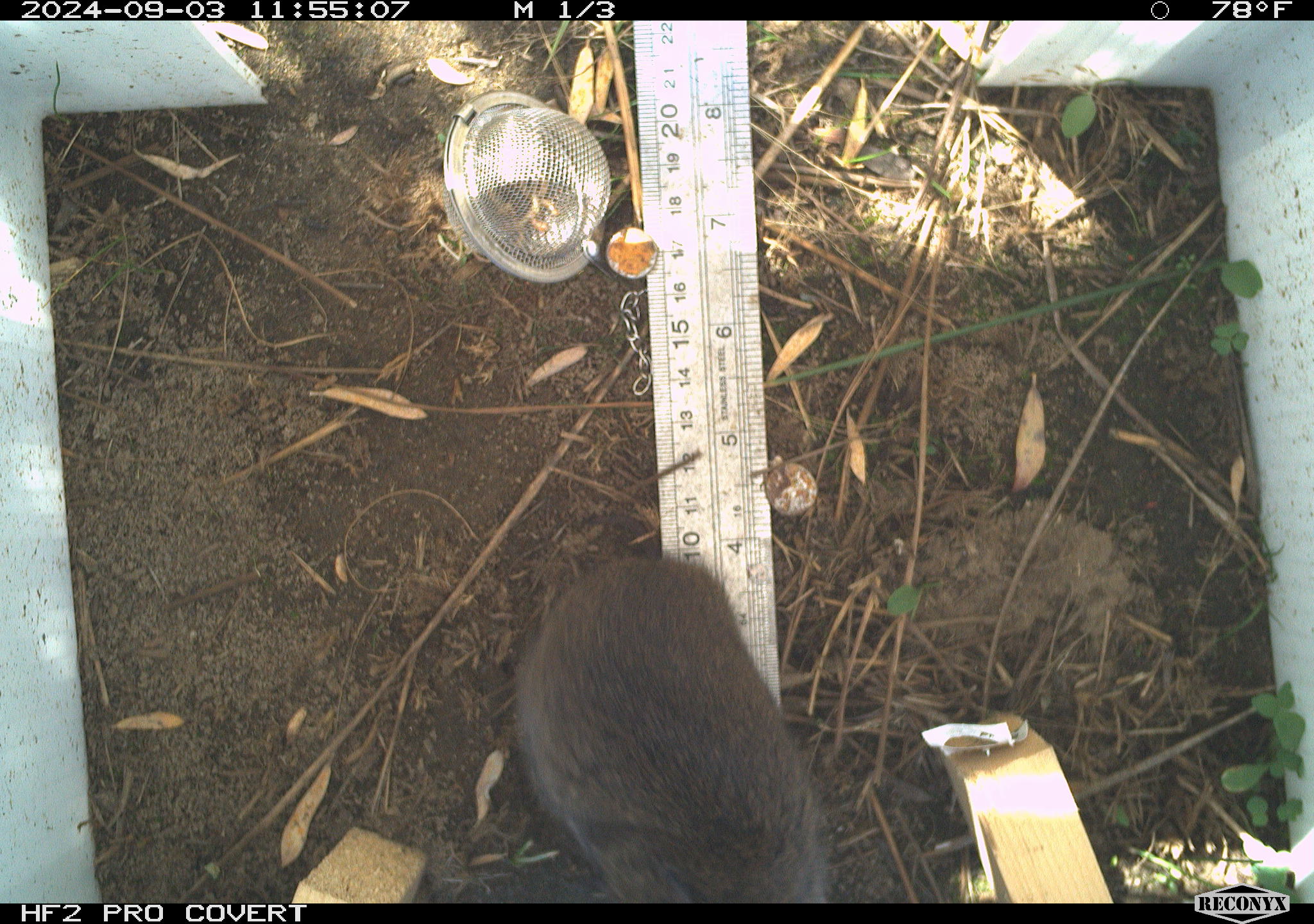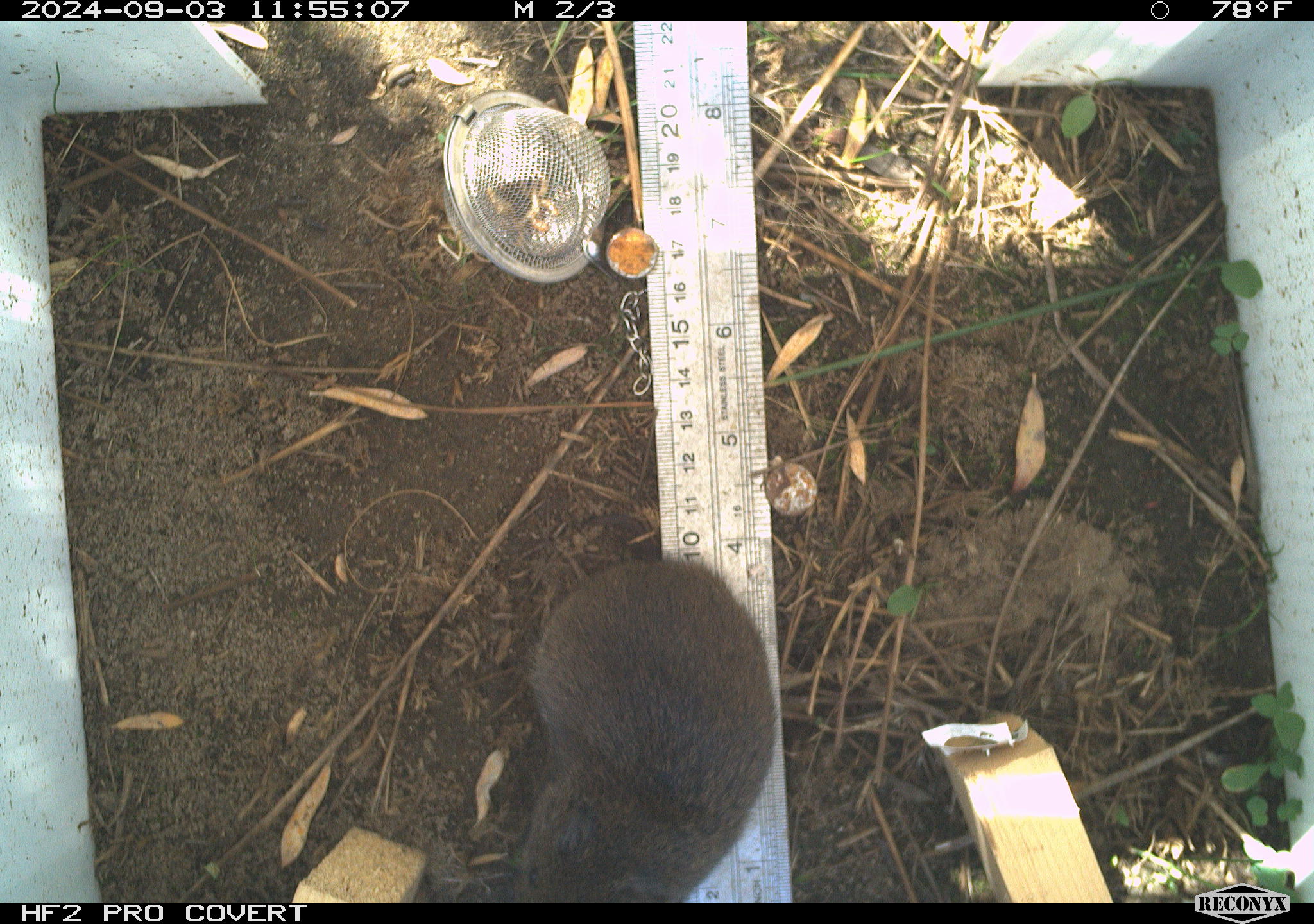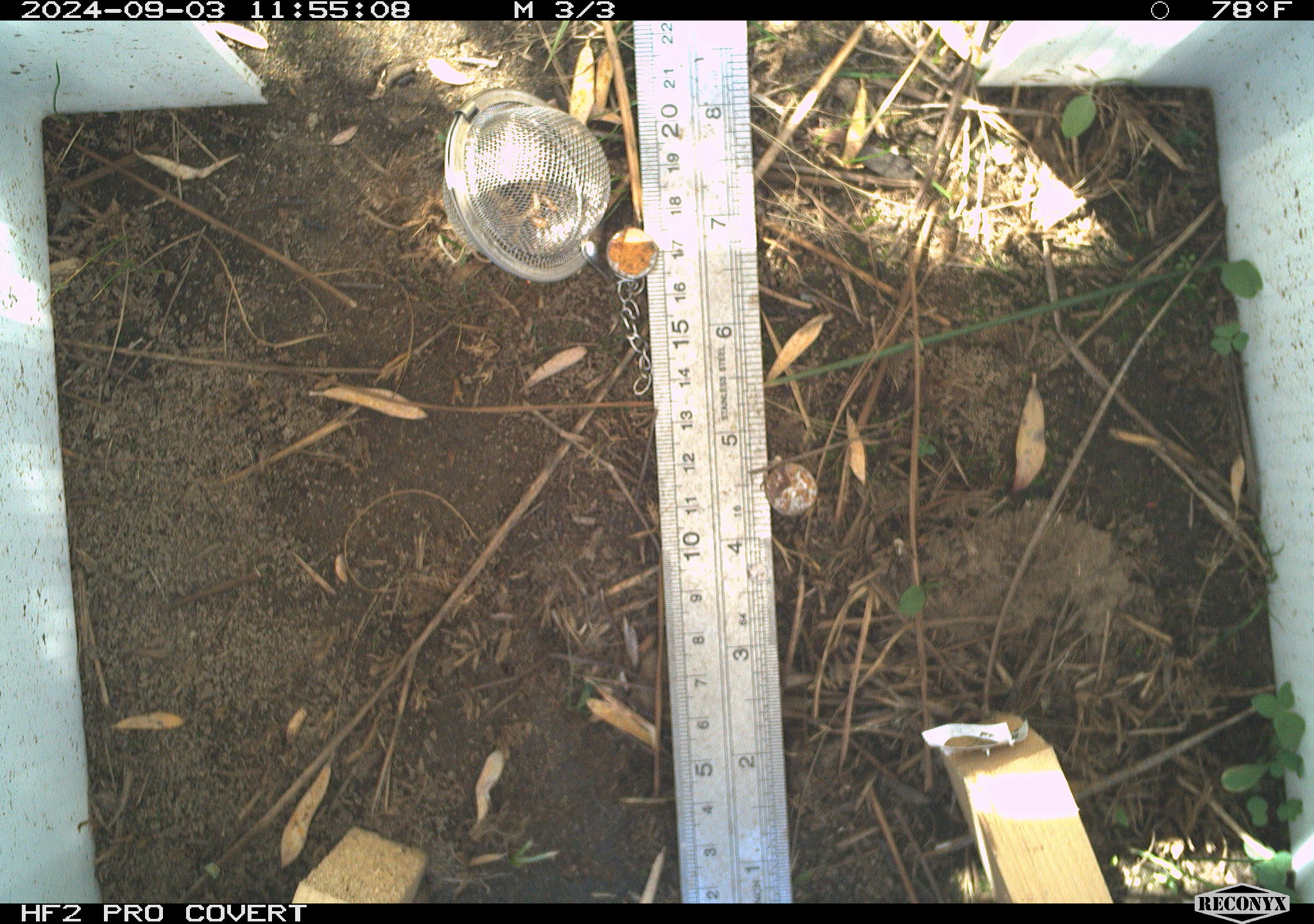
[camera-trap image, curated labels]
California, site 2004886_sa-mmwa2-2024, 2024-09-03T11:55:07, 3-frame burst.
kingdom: Animalia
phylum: Chordata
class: Mammalia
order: Rodentia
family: Cricetidae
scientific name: Arvicolinae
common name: voles, lemmings, and muskrats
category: arvicolinae subfamily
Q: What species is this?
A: Arvicolinae subfamily (voles, lemmings, and muskrats) (Arvicolinae).